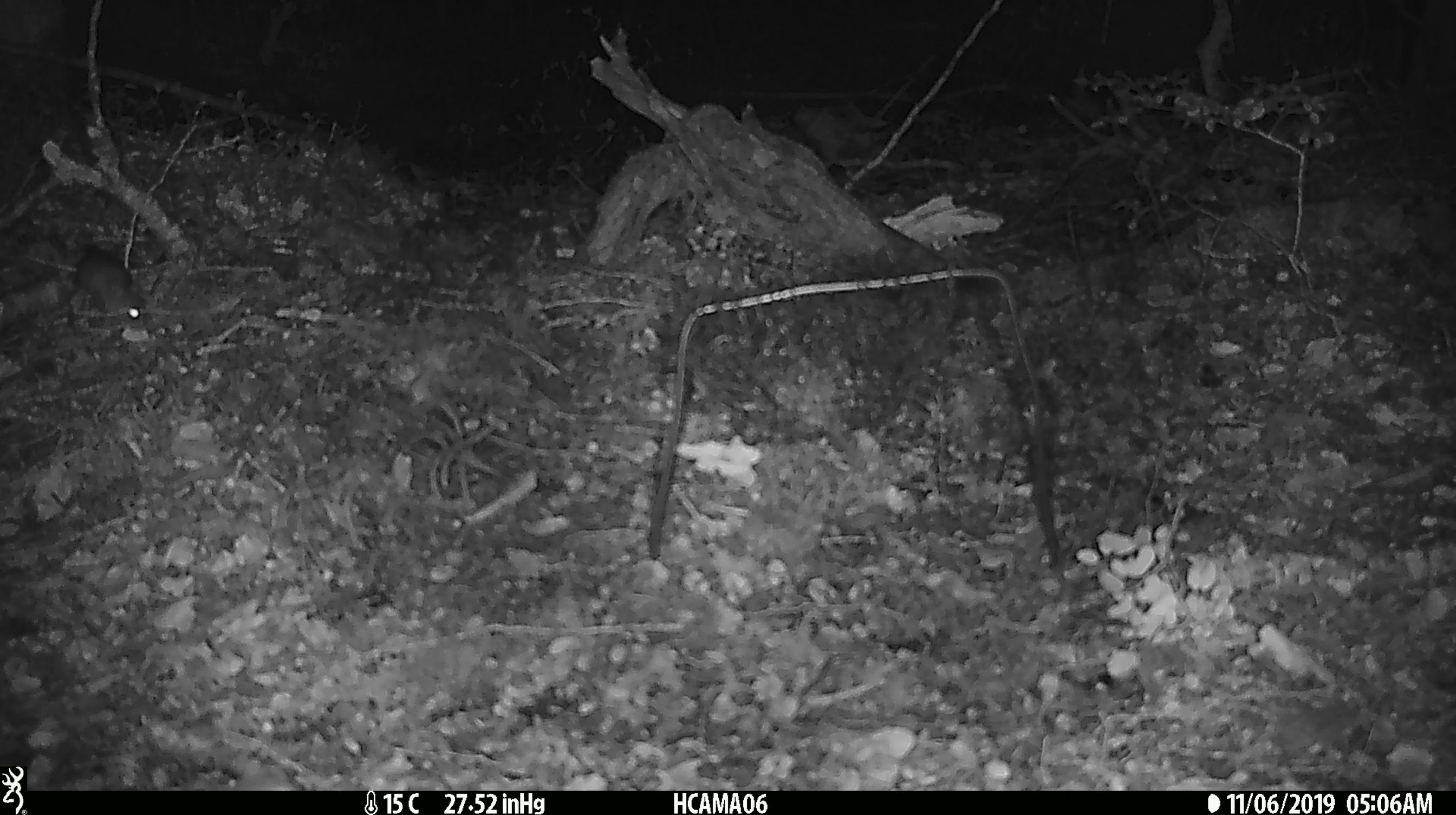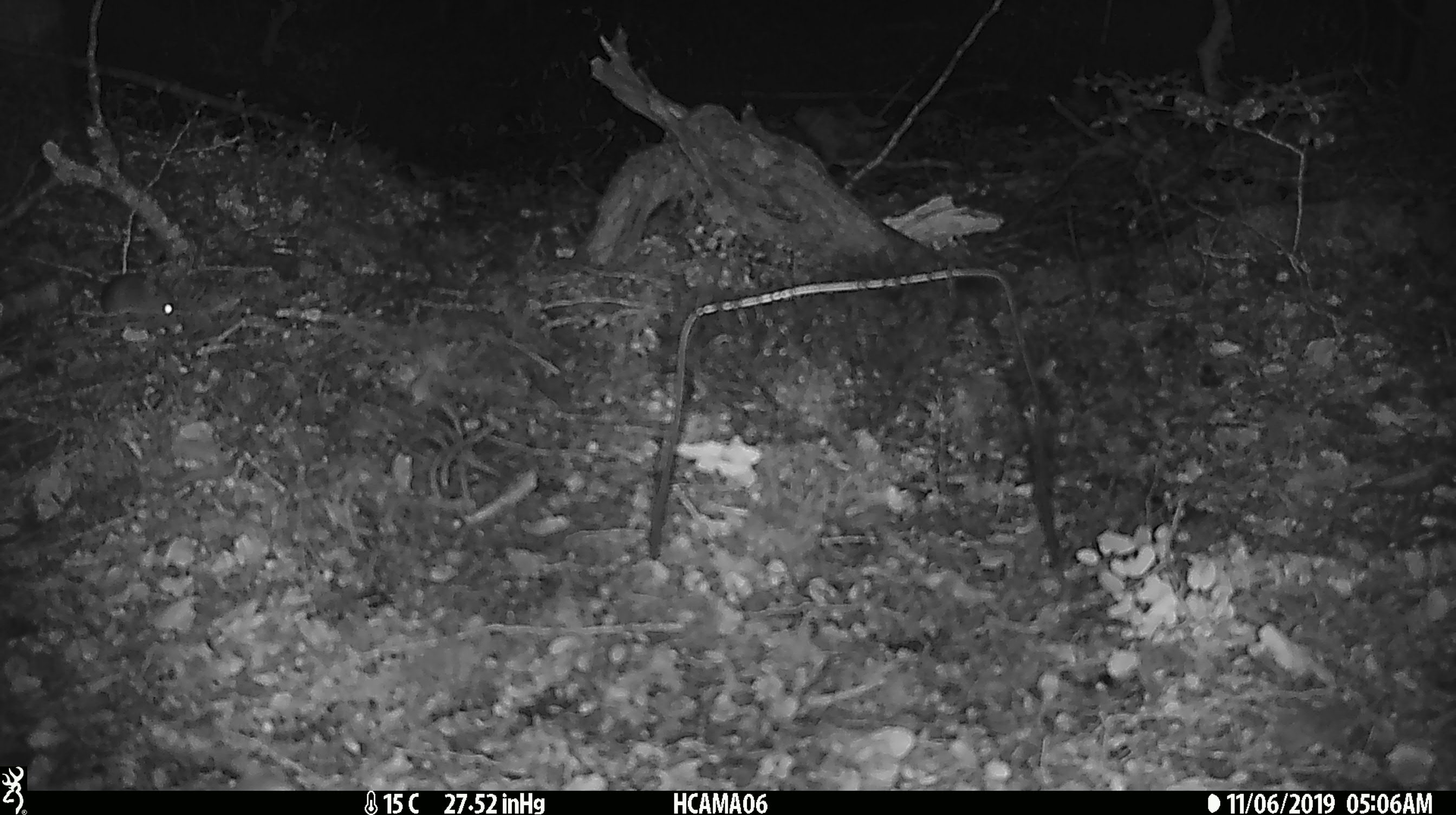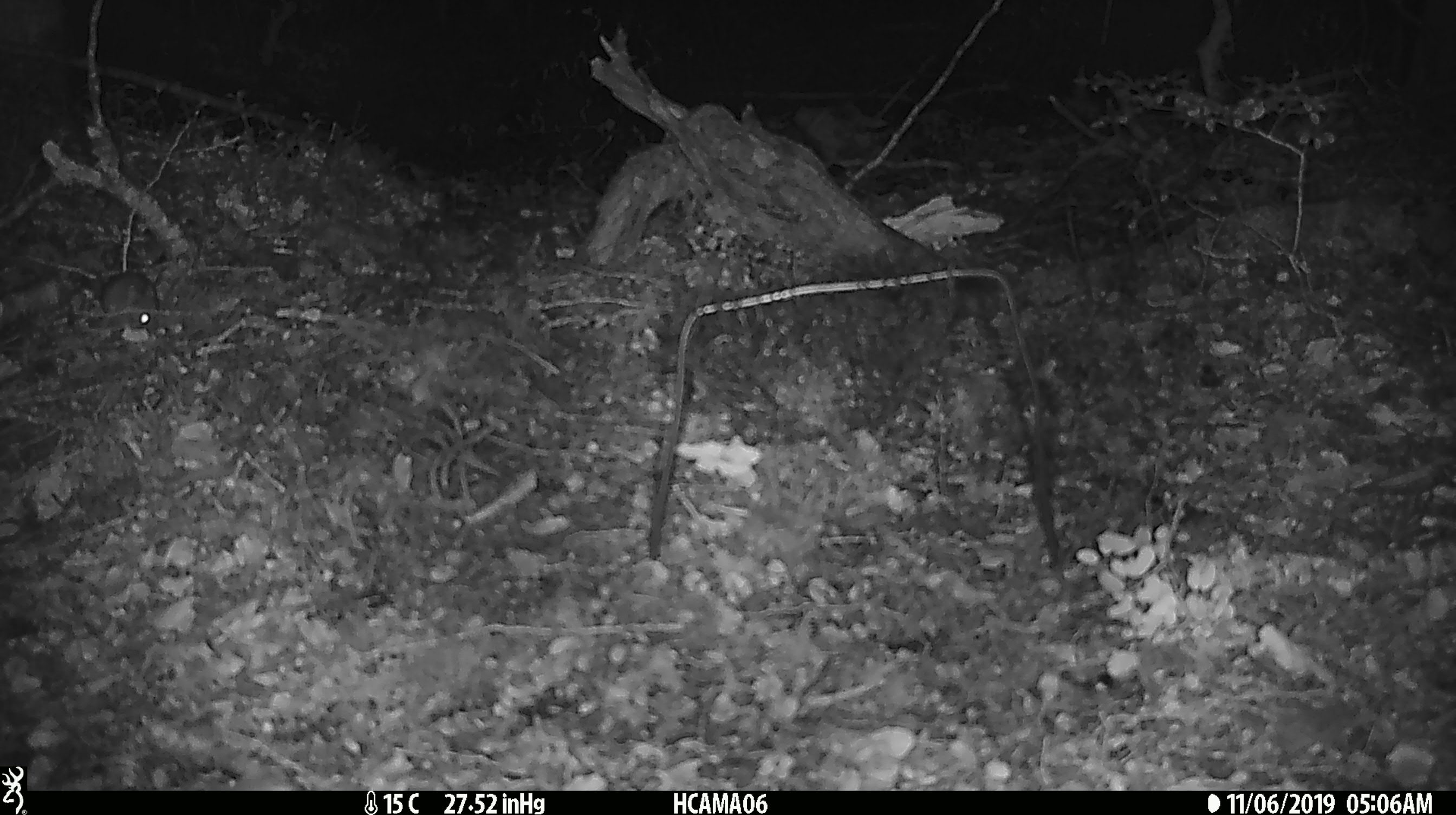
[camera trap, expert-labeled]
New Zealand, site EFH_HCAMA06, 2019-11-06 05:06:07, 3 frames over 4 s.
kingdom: Animalia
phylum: Chordata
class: Mammalia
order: Rodentia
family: Muridae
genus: Mus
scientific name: Mus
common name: mouse